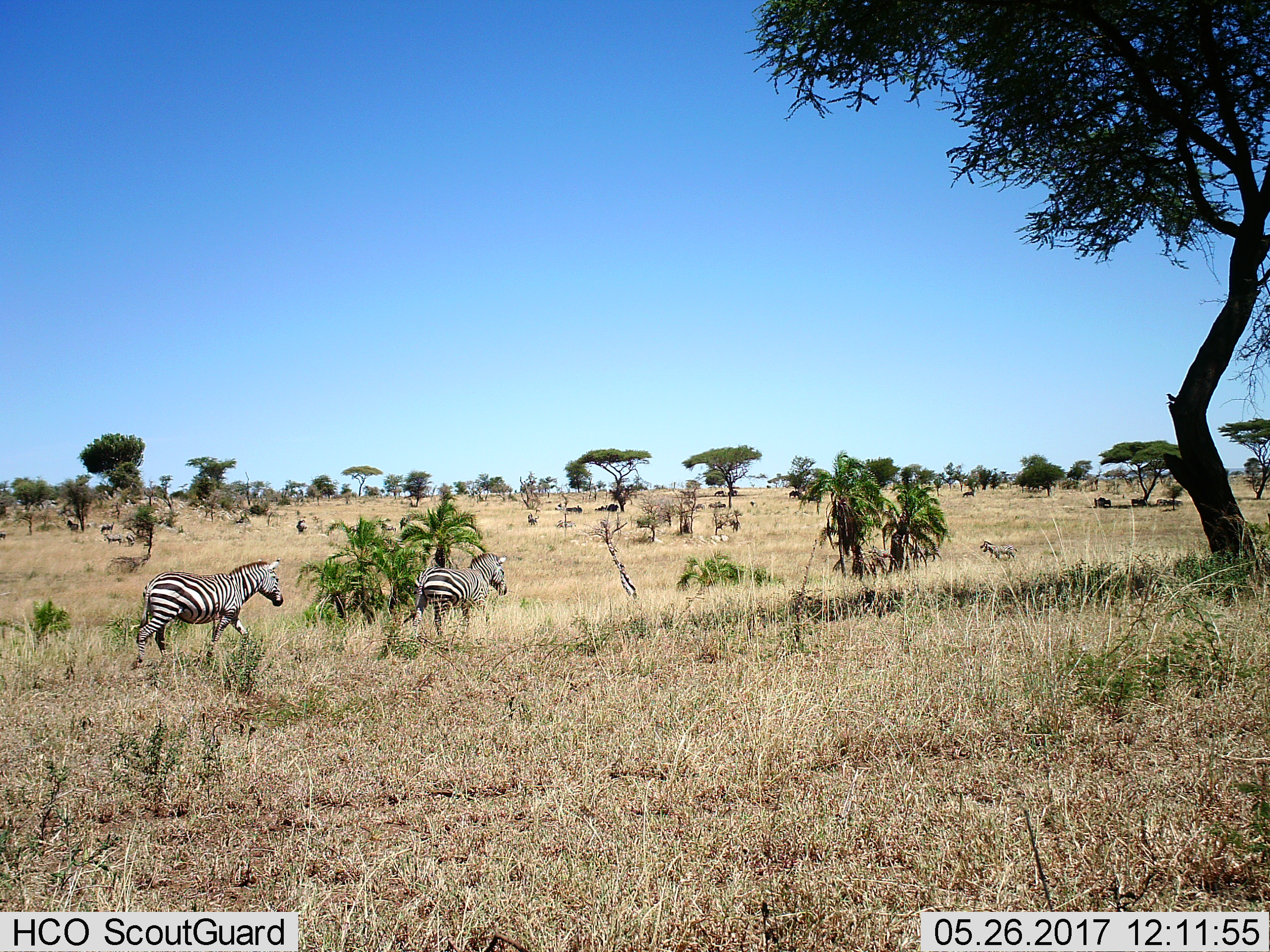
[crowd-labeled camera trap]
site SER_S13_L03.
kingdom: Animalia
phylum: Chordata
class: Mammalia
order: Perissodactyla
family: Equidae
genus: Equus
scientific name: Equus quagga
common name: plains zebra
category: zebraplains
Zebraplains (plains zebra) (Equus quagga), count 8. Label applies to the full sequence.